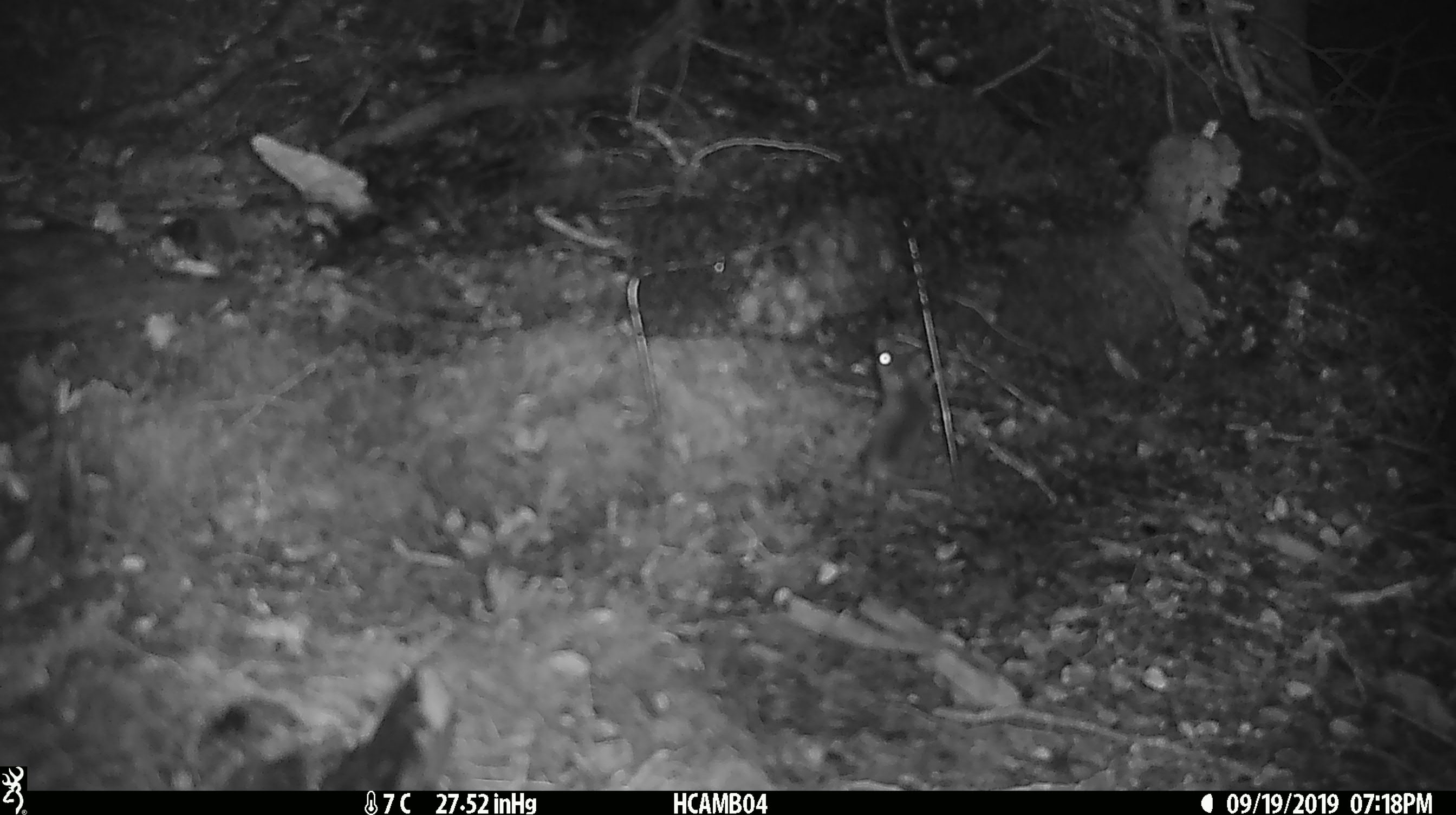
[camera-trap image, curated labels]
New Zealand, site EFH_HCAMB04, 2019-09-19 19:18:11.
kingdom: Animalia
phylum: Chordata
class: Mammalia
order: Rodentia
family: Muridae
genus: Mus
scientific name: Mus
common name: mouse